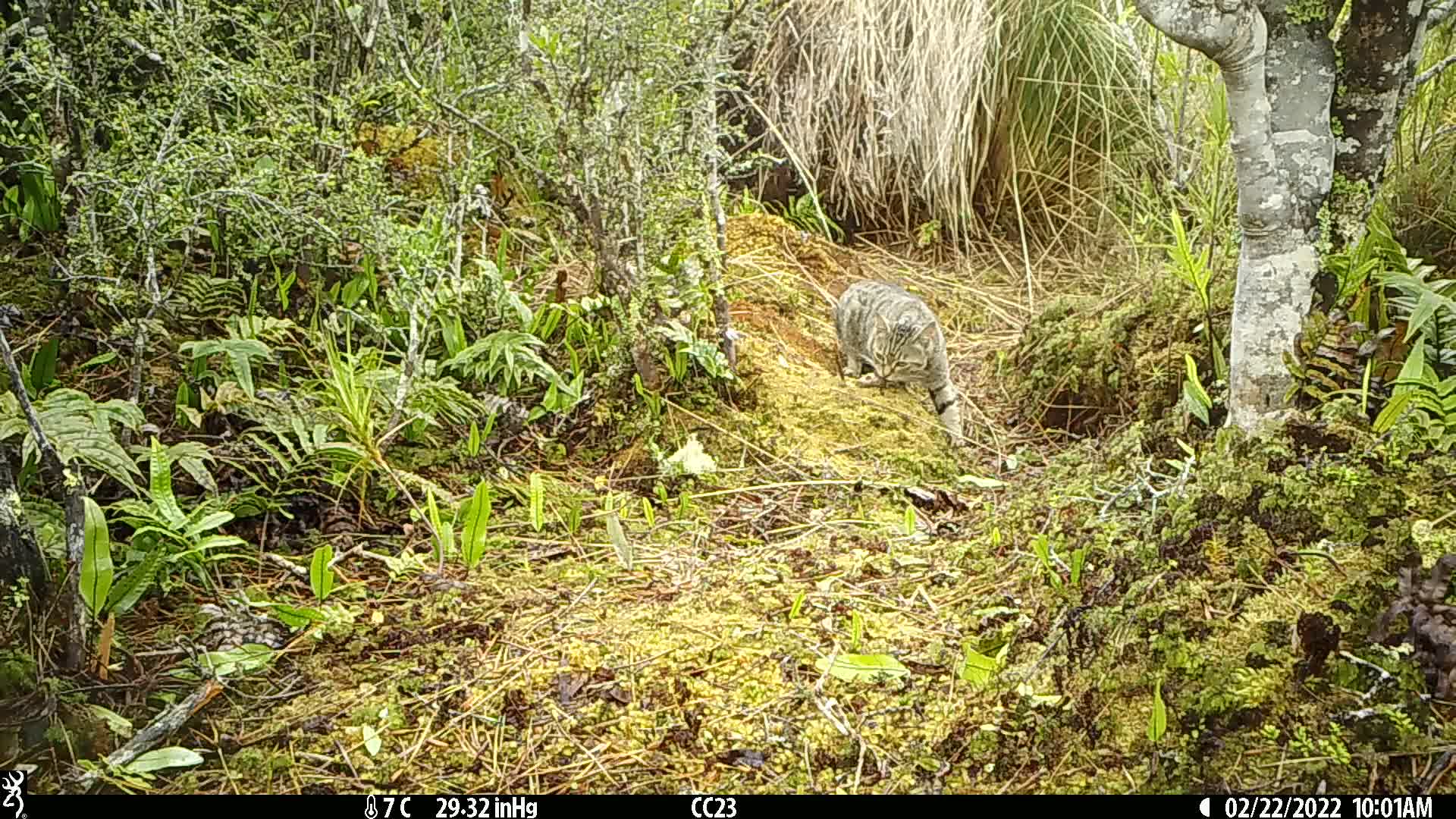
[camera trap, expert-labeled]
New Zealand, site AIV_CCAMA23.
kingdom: Animalia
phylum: Chordata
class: Mammalia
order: Carnivora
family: Felidae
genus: Felis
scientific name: Felis catus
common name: domestic cat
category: cat